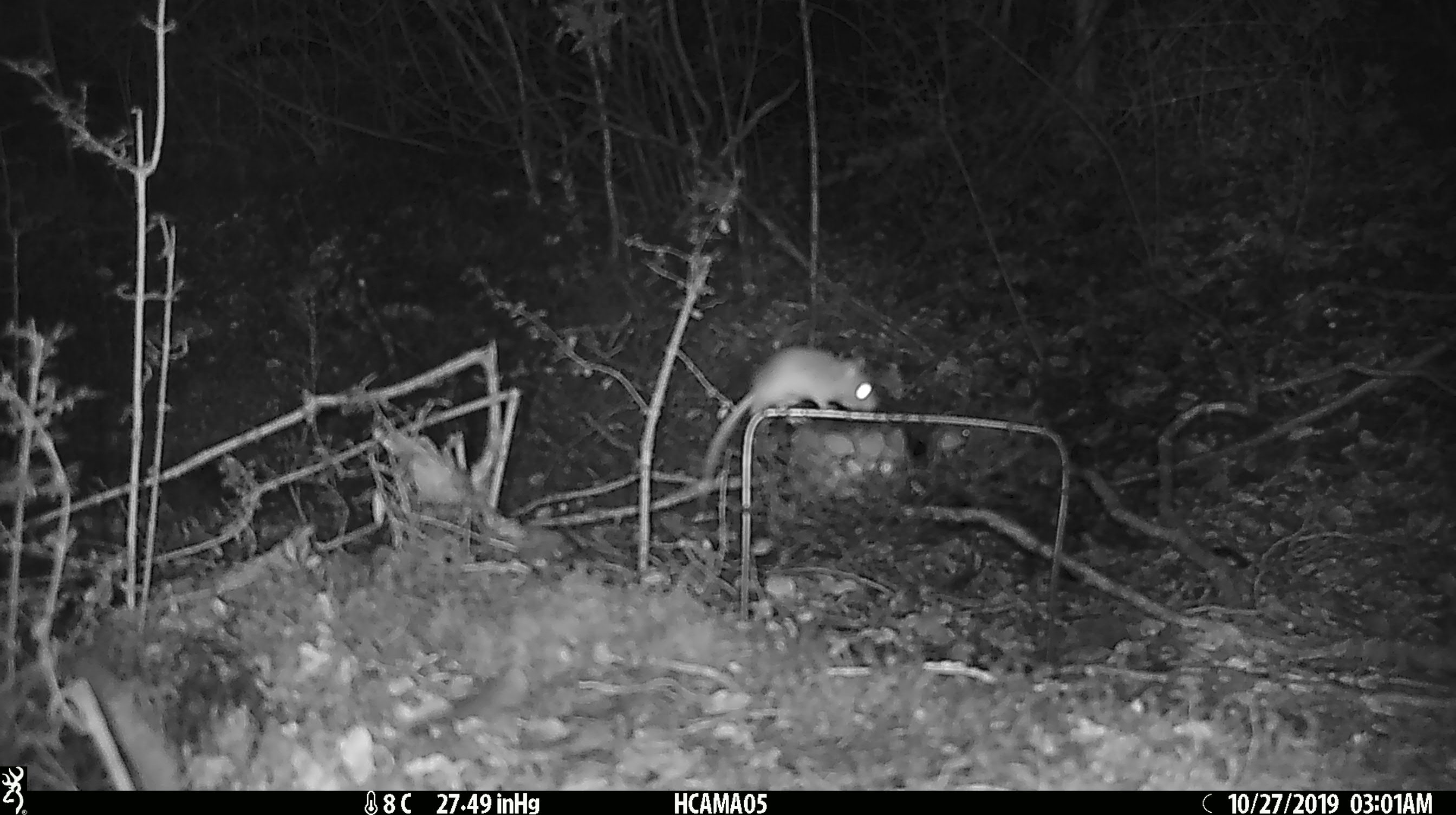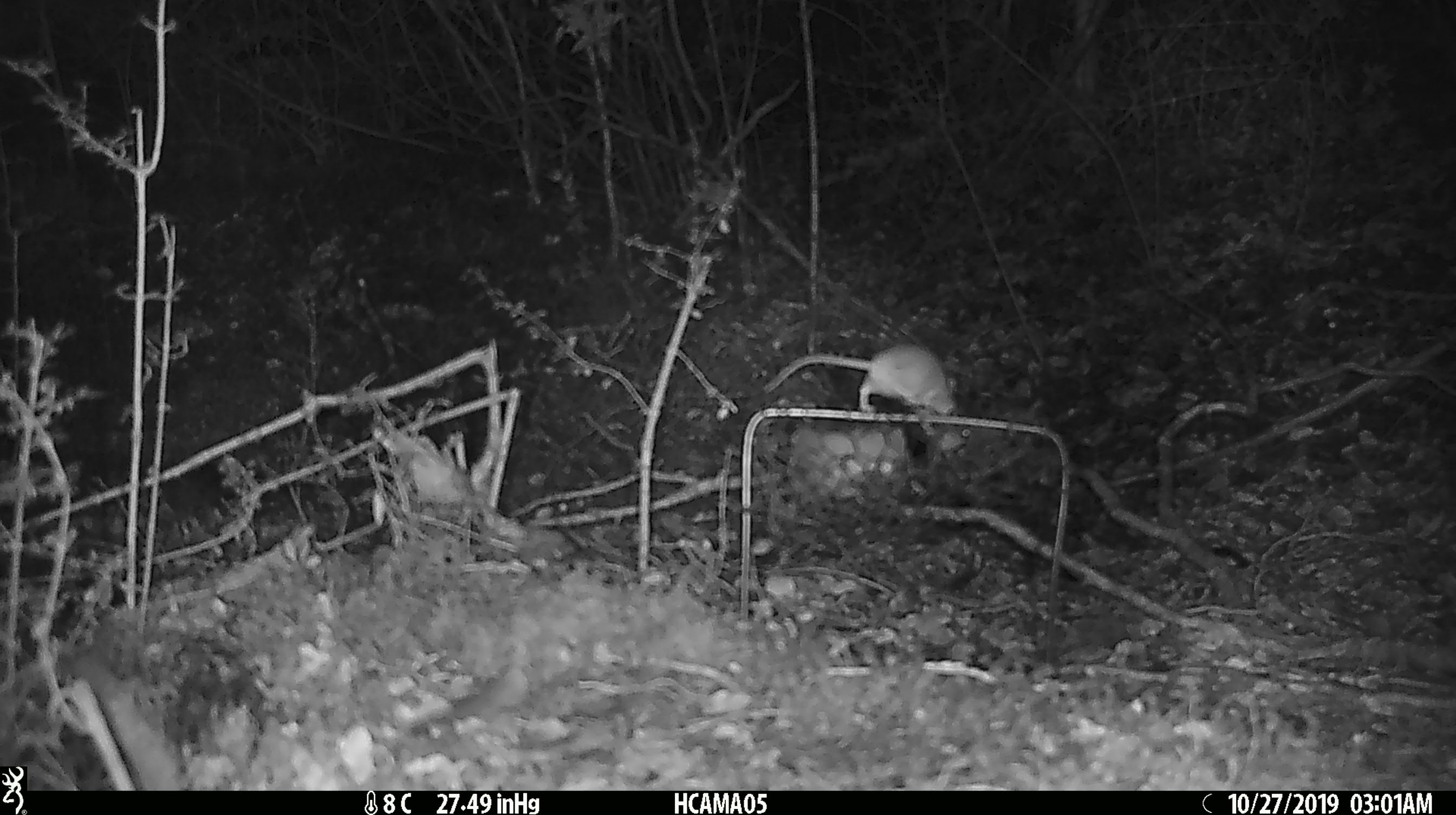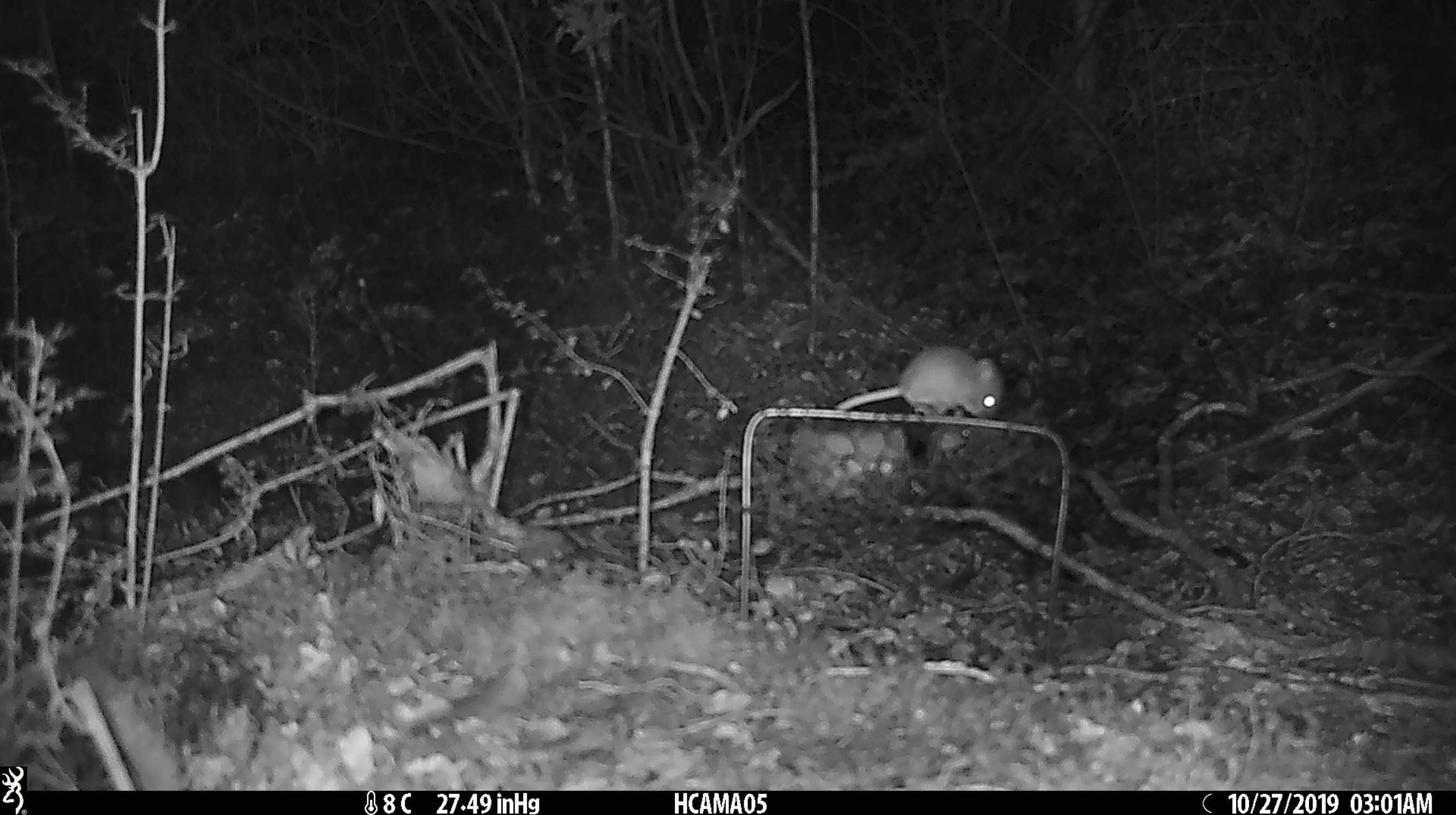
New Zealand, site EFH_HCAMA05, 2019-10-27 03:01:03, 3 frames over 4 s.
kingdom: Animalia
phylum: Chordata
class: Mammalia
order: Rodentia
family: Muridae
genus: Mus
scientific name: Mus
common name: mouse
Mouse (Mus).